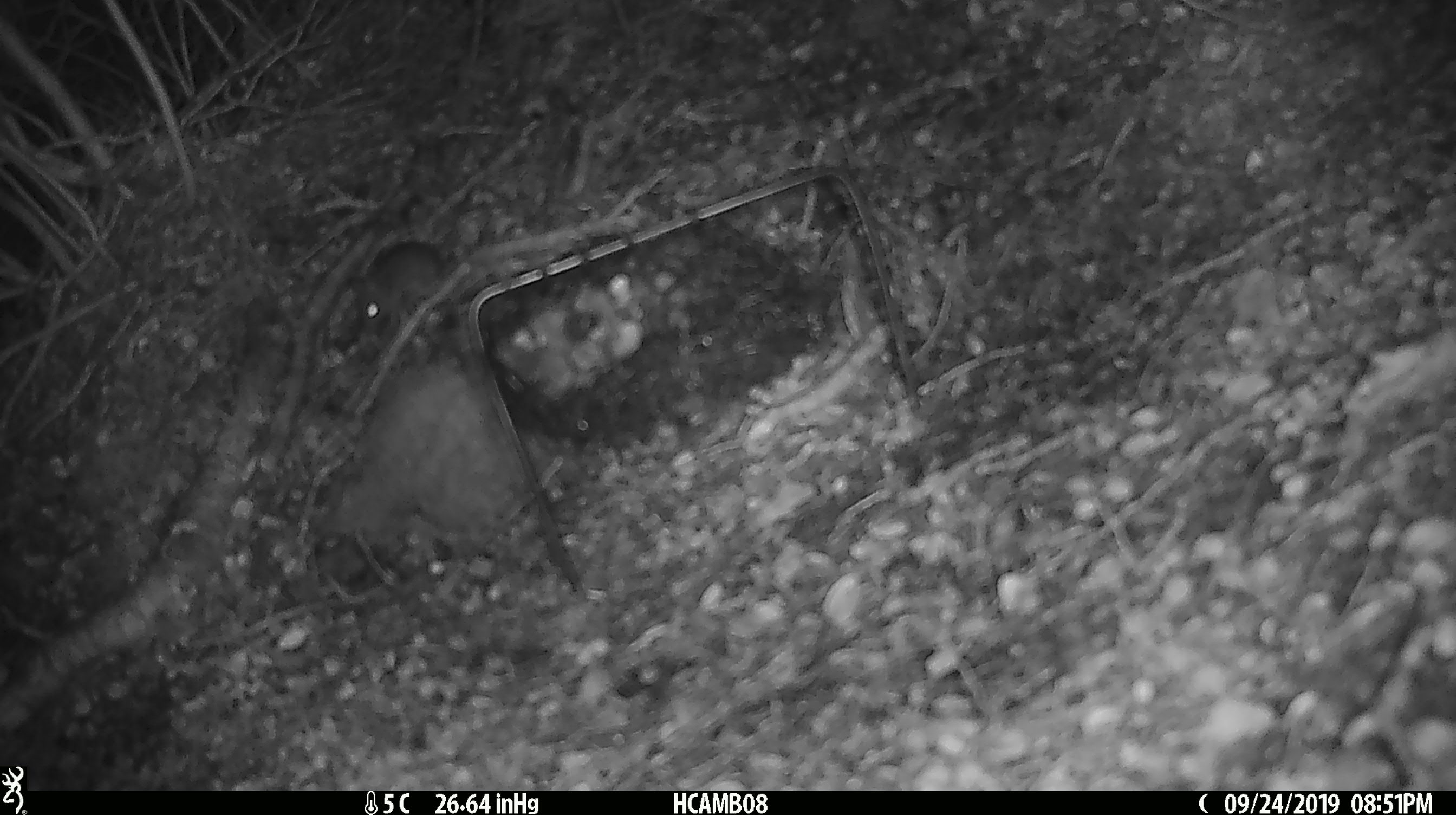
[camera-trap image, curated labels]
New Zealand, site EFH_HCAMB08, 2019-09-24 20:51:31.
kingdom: Animalia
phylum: Chordata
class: Mammalia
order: Rodentia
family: Muridae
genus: Mus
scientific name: Mus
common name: mouse